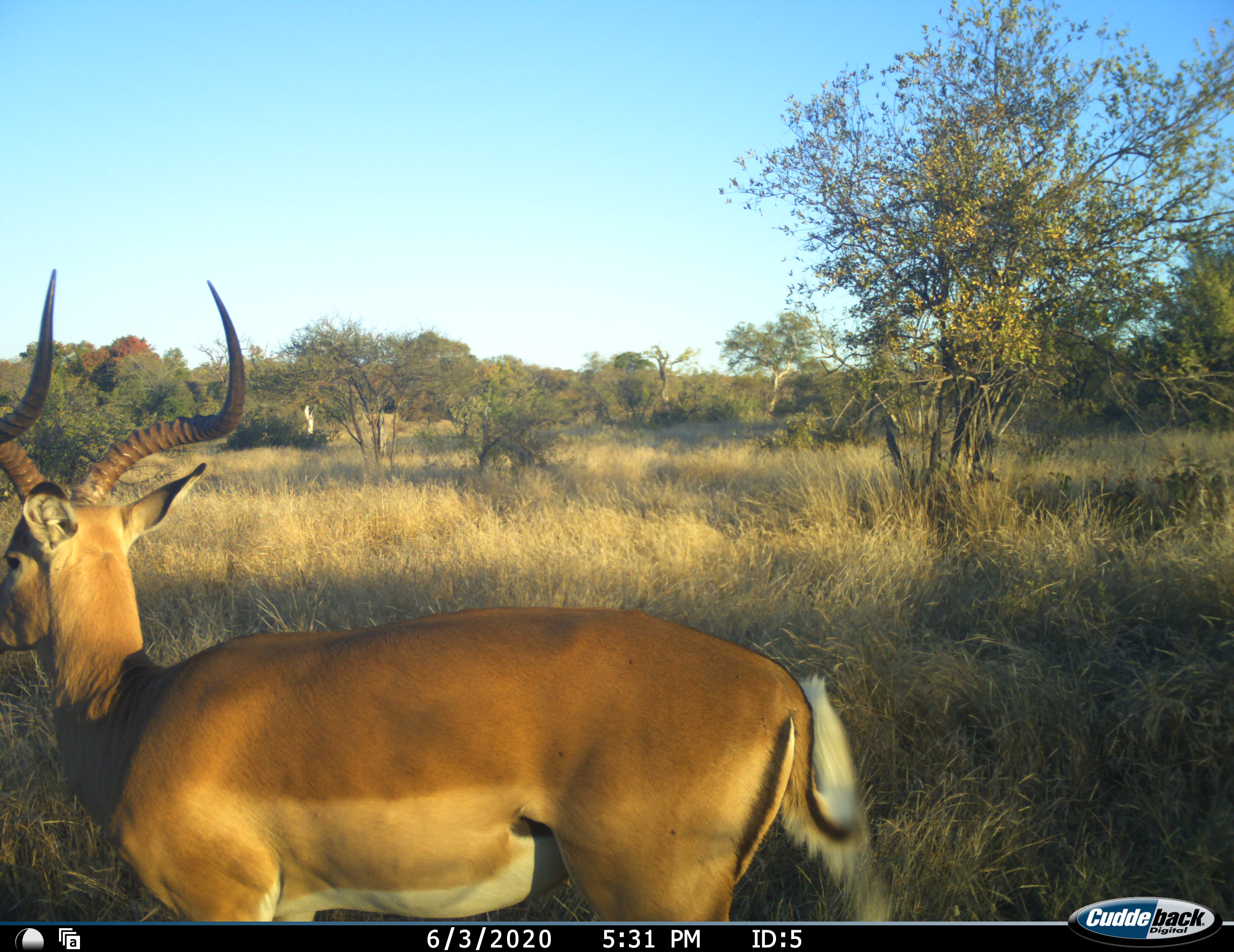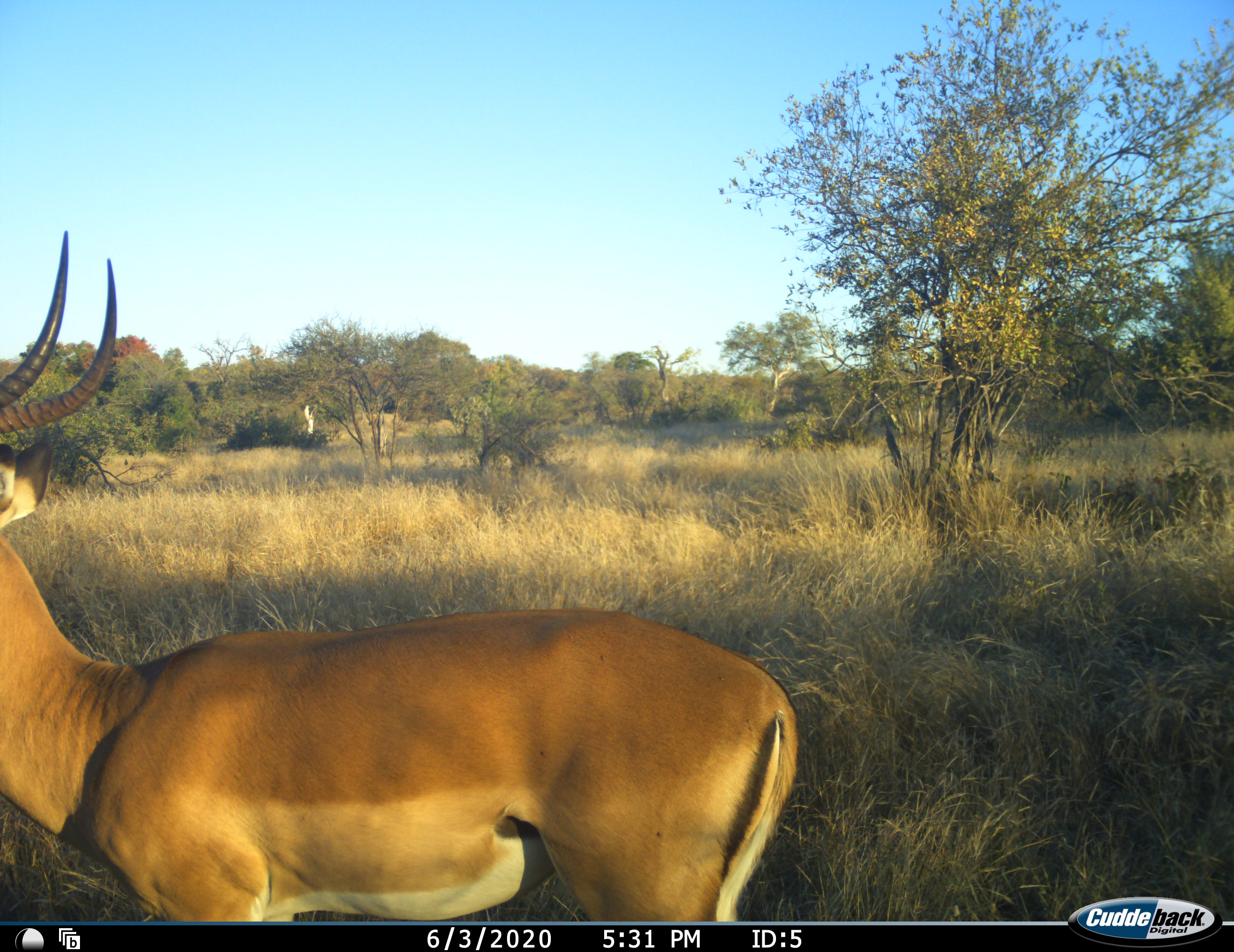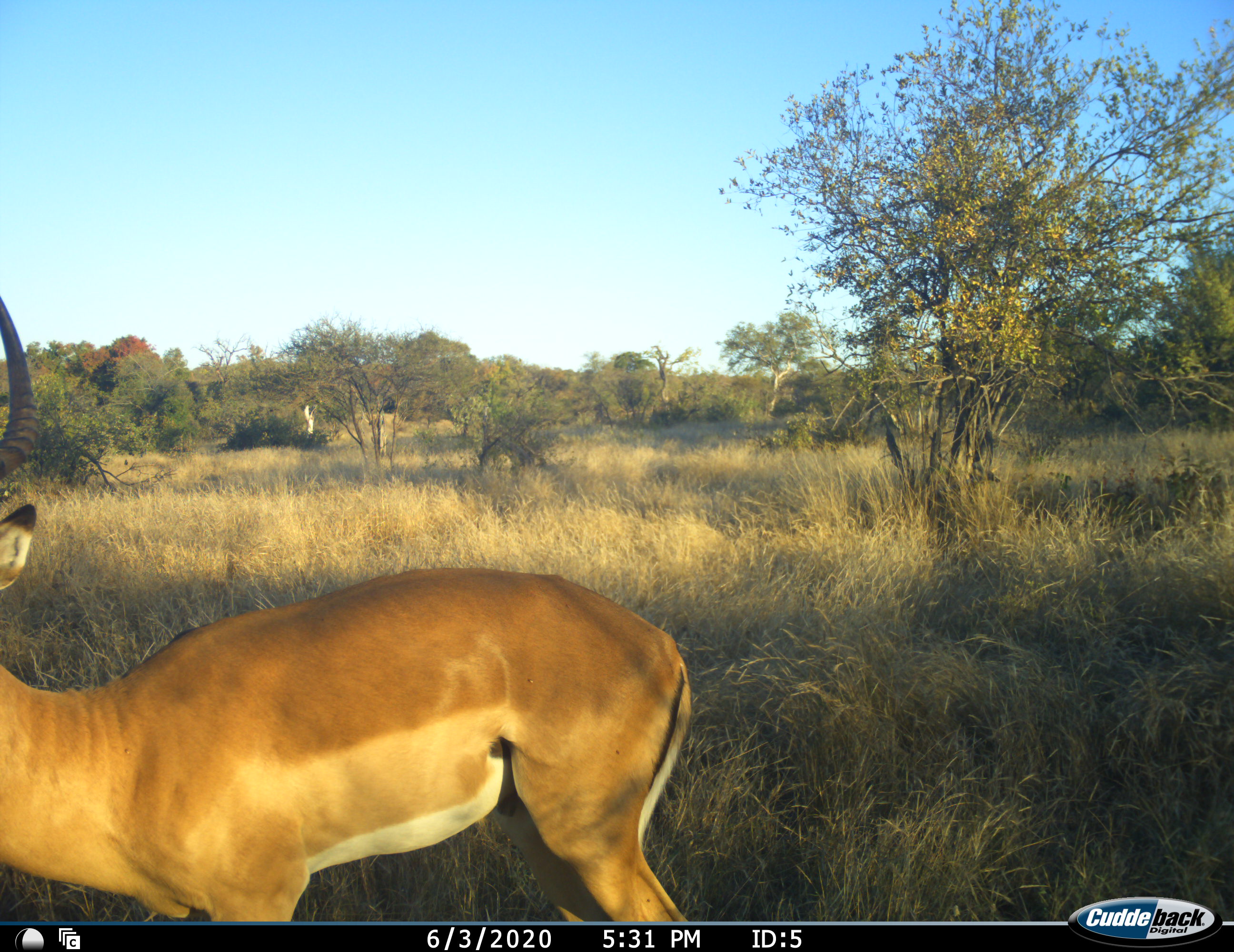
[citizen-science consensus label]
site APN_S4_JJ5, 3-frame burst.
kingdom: Animalia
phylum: Chordata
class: Mammalia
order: Artiodactyla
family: Bovidae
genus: Aepyceros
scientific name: Aepyceros melampus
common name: impala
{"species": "impala (Aepyceros melampus)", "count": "1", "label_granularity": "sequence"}